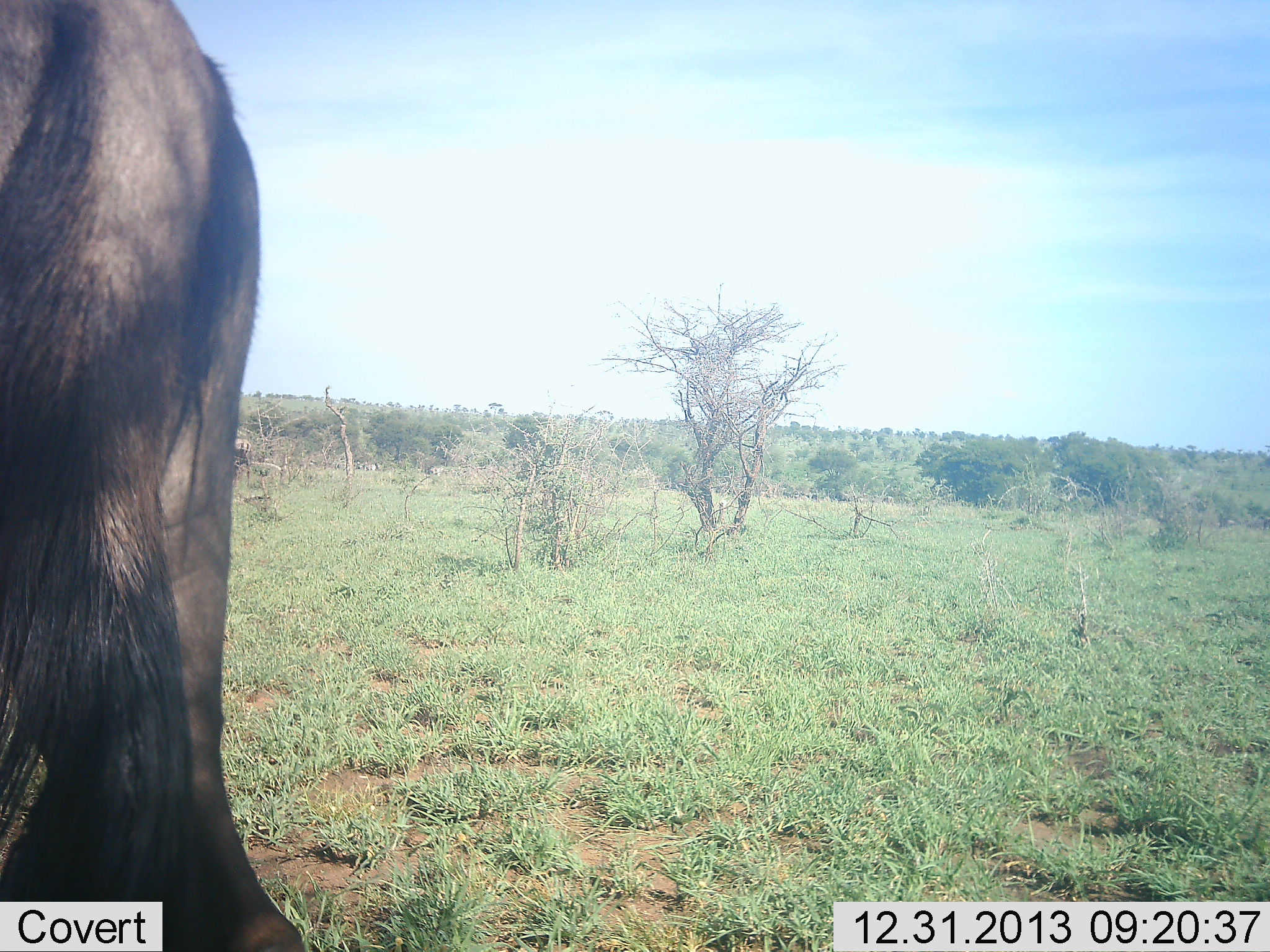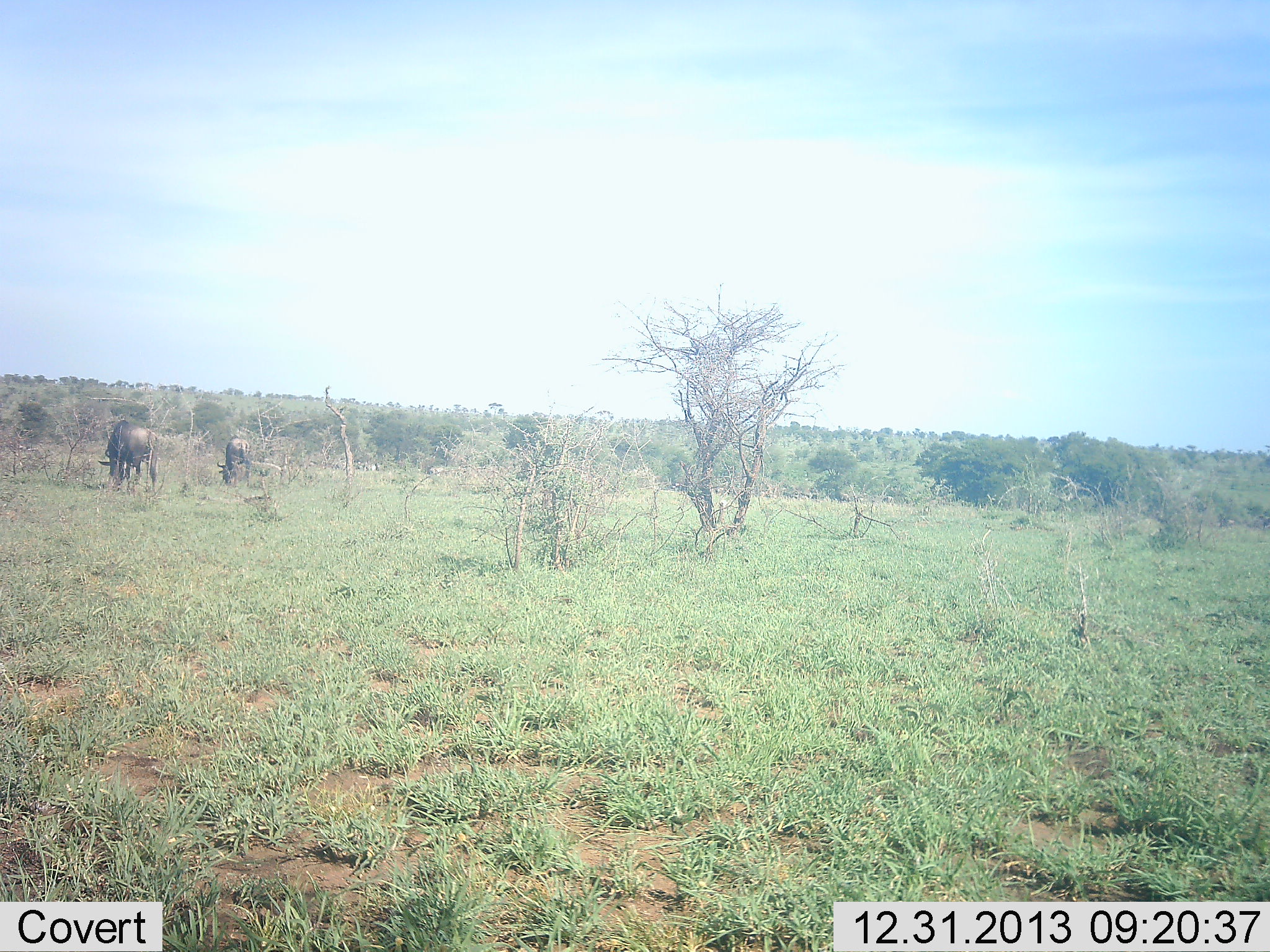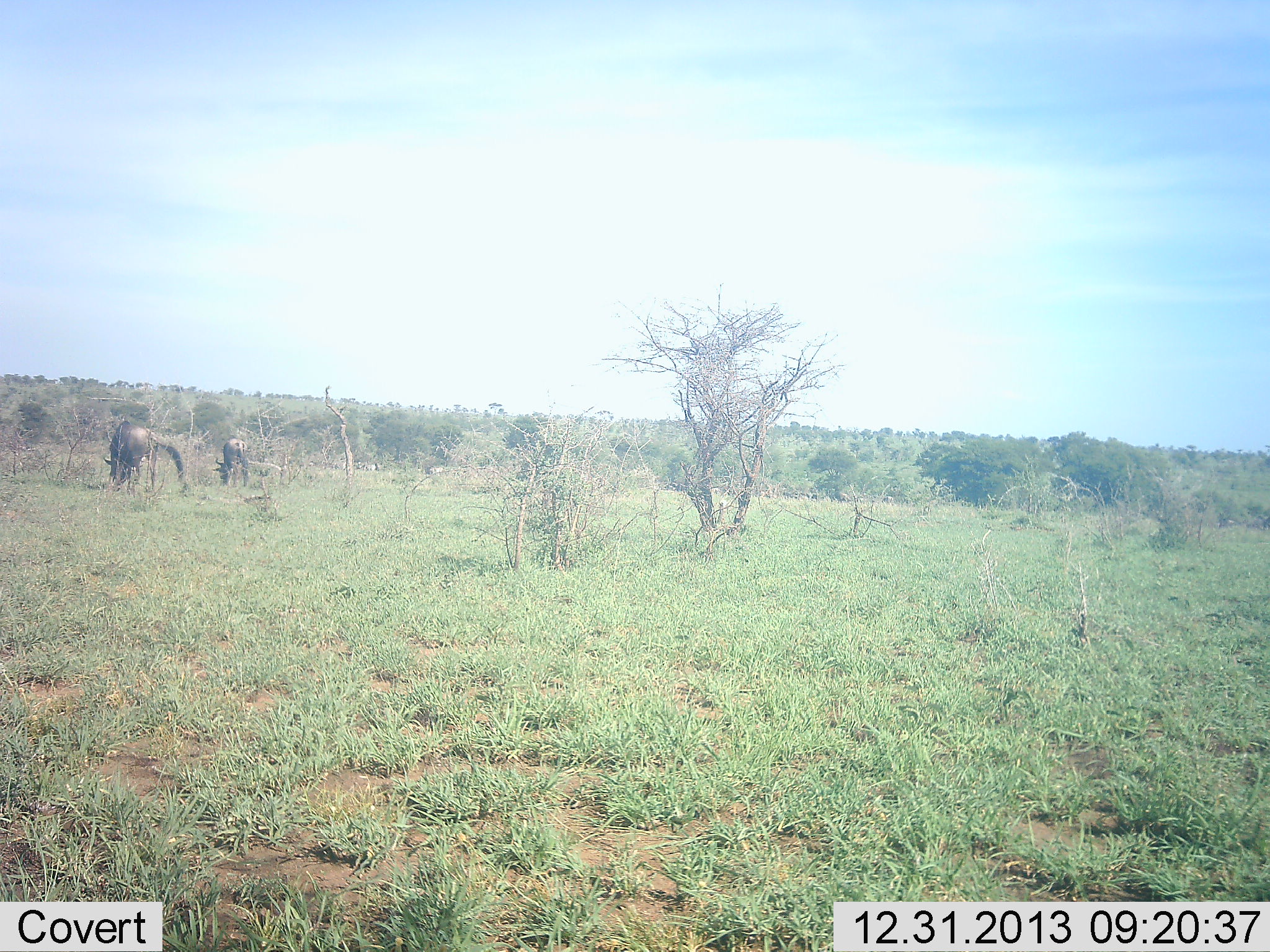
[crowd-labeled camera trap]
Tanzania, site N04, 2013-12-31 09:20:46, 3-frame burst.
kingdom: Animalia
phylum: Chordata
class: Mammalia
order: Artiodactyla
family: Bovidae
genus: Connochaetes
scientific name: Connochaetes taurinus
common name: blue wildebeest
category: wildebeest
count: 3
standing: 20%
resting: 0%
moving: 60%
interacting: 0%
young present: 0%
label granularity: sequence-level